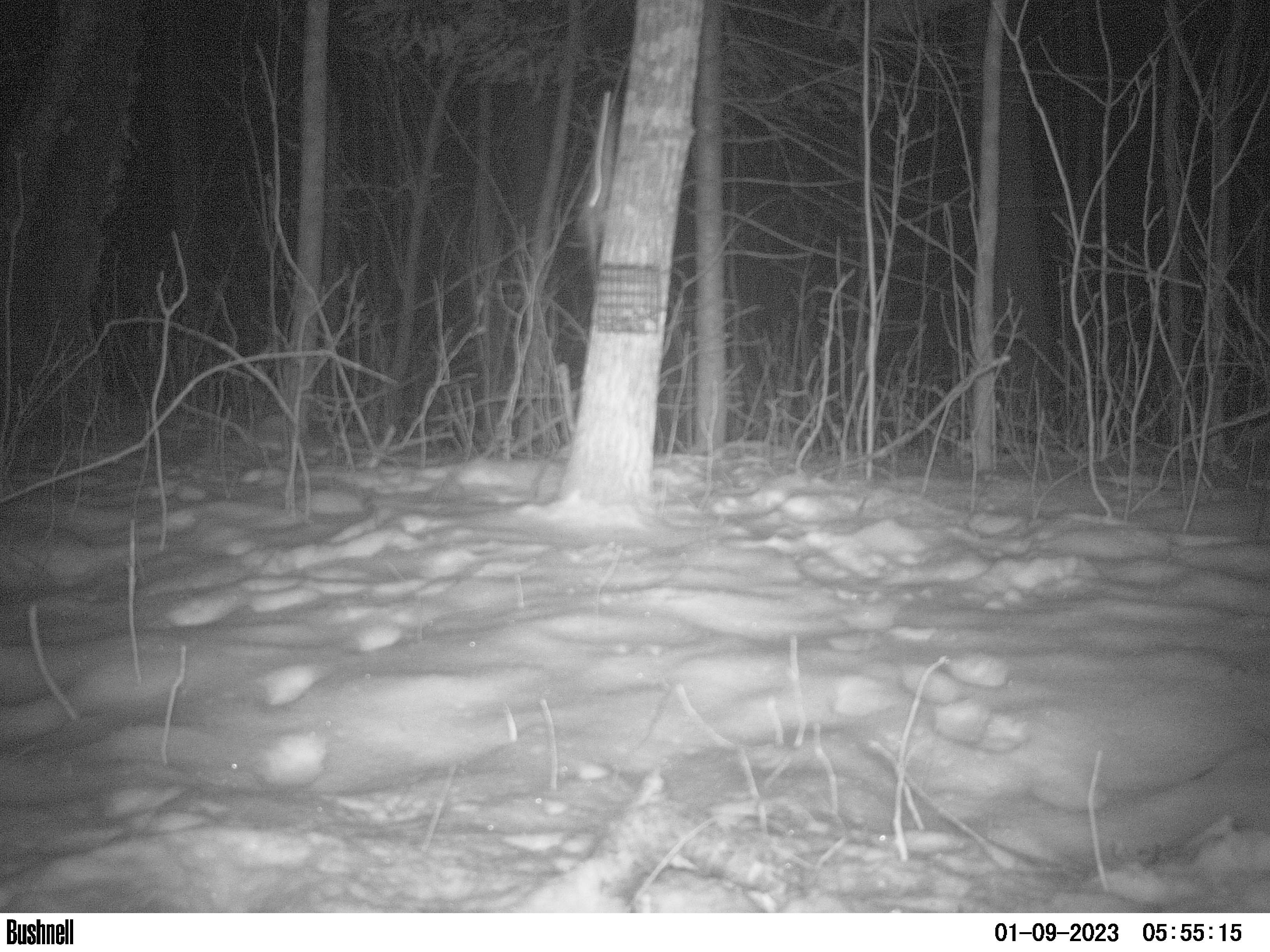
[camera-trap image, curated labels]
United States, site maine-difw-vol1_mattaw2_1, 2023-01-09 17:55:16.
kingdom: Animalia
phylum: Chordata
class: Mammalia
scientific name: Mammalia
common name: mammal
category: mammal sp.